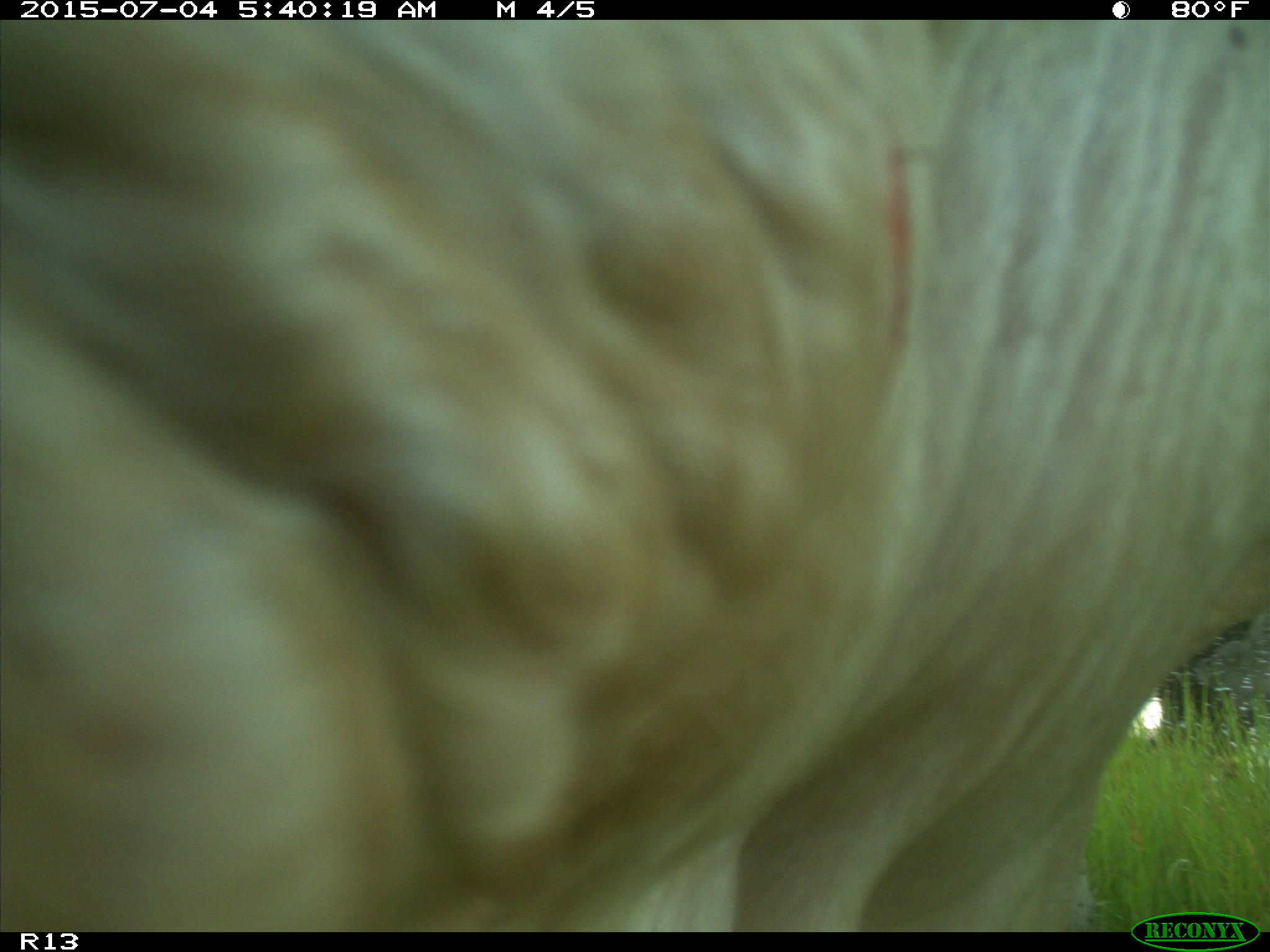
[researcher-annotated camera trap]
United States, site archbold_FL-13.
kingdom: Animalia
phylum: Chordata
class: Mammalia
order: Artiodactyla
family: Bovidae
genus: Bos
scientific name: Bos taurus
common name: domestic cow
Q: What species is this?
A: Bos taurus (domestic cow).